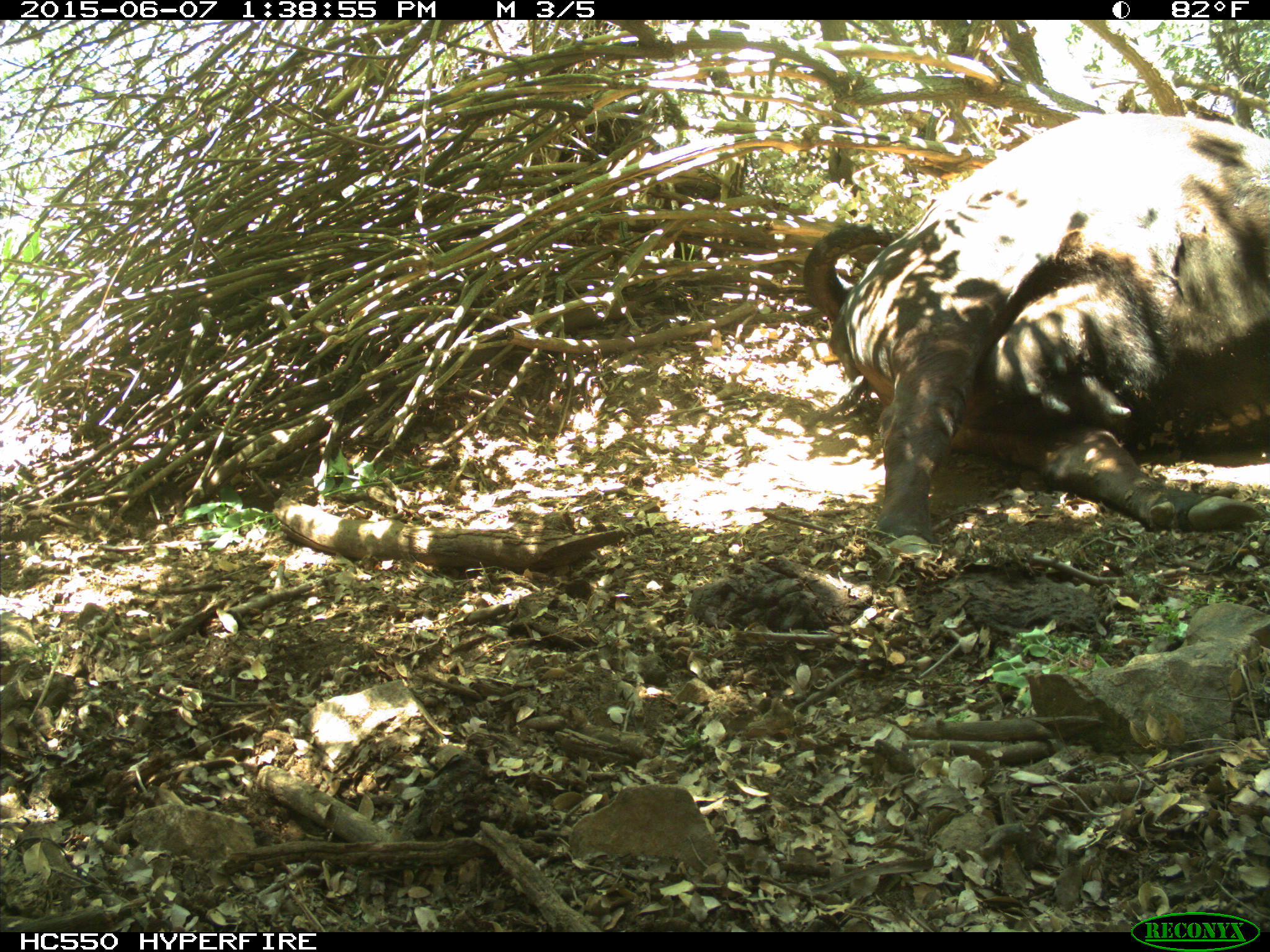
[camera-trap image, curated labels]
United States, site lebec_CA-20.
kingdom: Animalia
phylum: Chordata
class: Mammalia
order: Artiodactyla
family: Bovidae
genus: Bos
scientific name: Bos taurus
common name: domestic cow